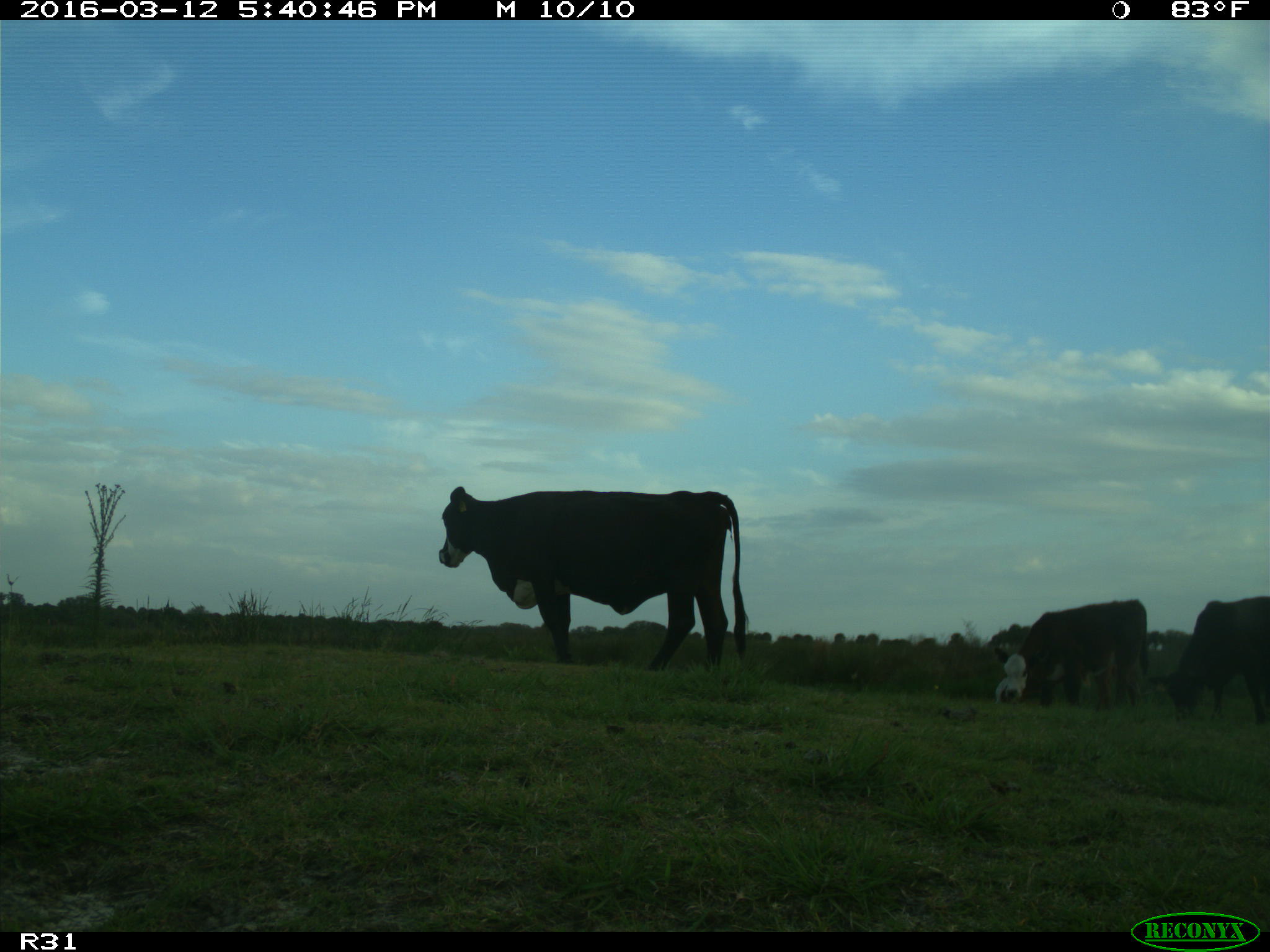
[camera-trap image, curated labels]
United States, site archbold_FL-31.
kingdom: Animalia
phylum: Chordata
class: Mammalia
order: Artiodactyla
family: Bovidae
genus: Bos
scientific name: Bos taurus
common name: domestic cow